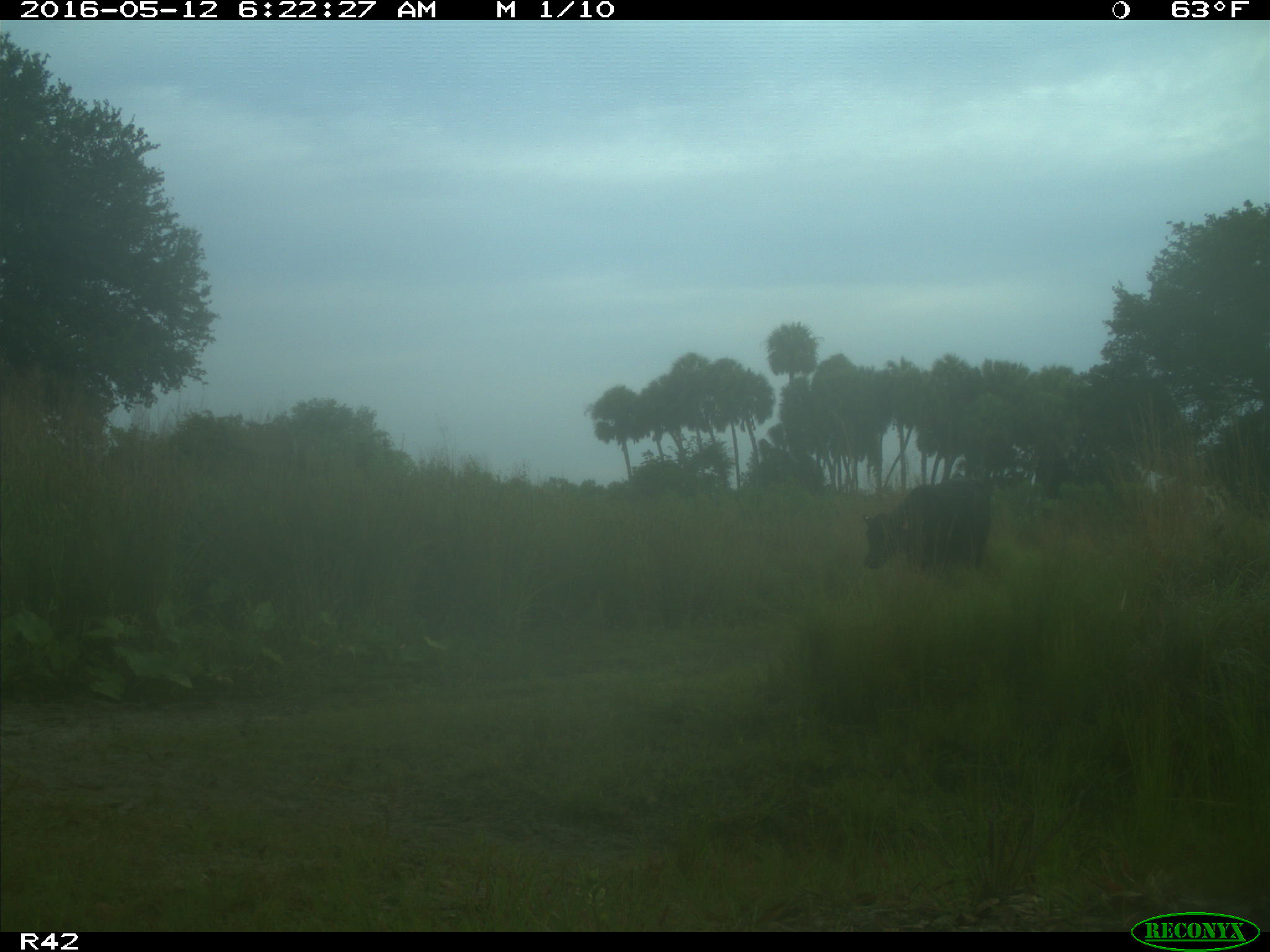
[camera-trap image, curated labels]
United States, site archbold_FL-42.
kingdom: Animalia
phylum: Chordata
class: Mammalia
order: Artiodactyla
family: Bovidae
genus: Bos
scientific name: Bos taurus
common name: domestic cow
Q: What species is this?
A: Bos taurus (domestic cow).